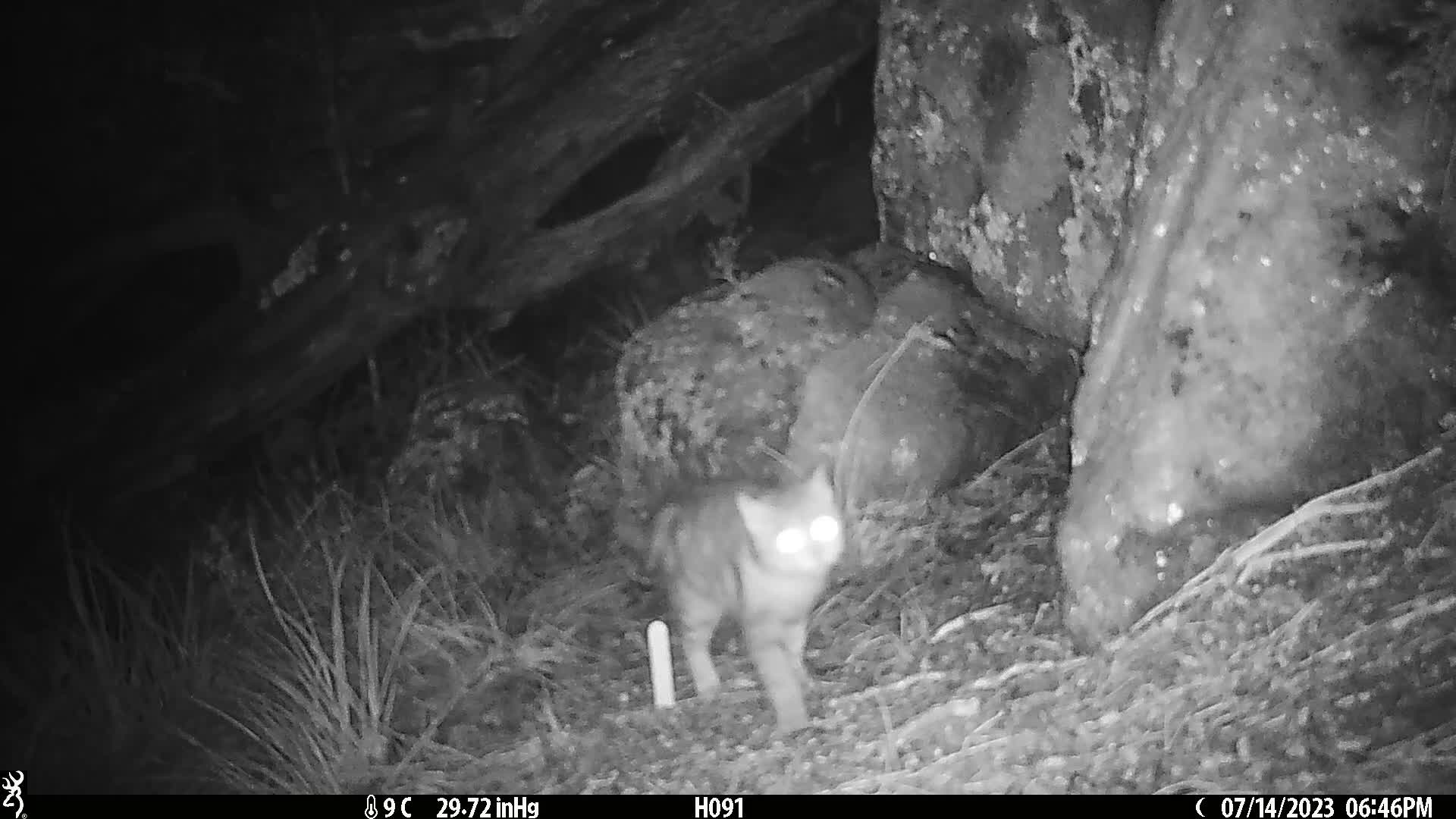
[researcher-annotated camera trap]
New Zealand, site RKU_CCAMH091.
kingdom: Animalia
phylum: Chordata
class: Mammalia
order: Carnivora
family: Felidae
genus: Felis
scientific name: Felis catus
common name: domestic cat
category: cat